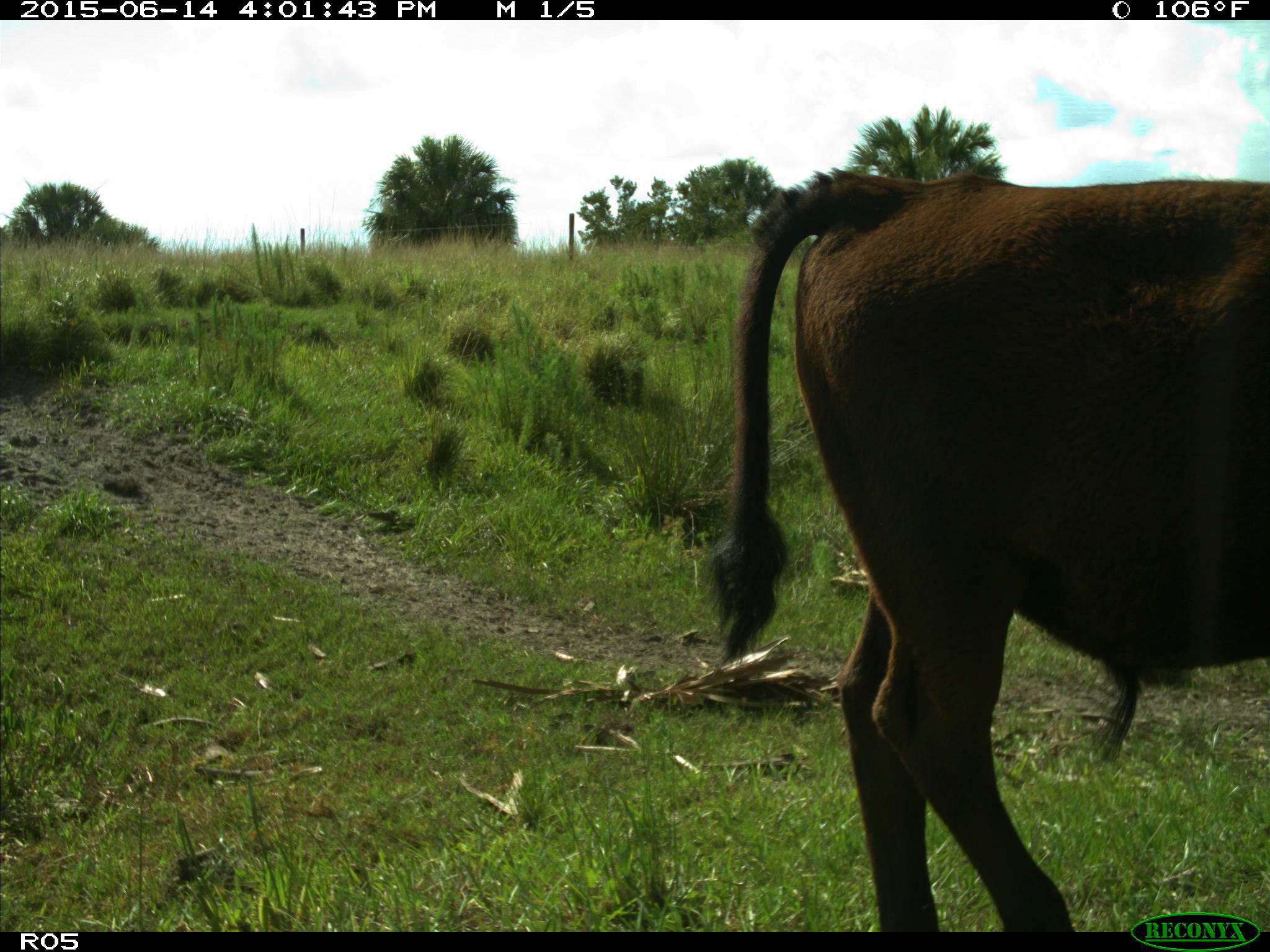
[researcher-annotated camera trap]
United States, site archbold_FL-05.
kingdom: Animalia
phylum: Chordata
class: Mammalia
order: Artiodactyla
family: Bovidae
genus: Bos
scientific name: Bos taurus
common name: domestic cow